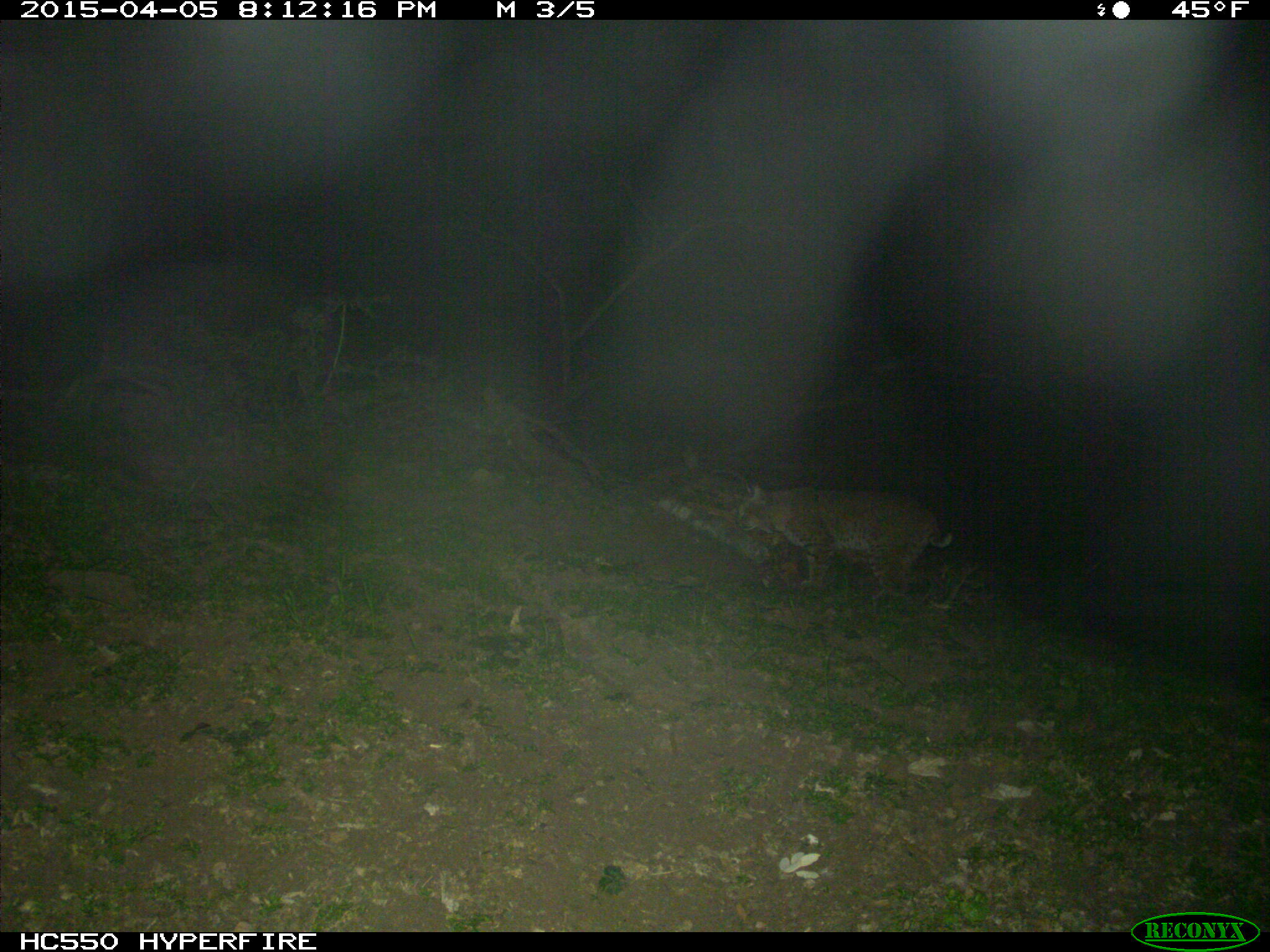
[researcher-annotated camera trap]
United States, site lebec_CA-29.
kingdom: Animalia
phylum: Chordata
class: Mammalia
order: Carnivora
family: Felidae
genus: Lynx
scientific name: Lynx rufus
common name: bobcat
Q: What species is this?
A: Lynx rufus (bobcat).